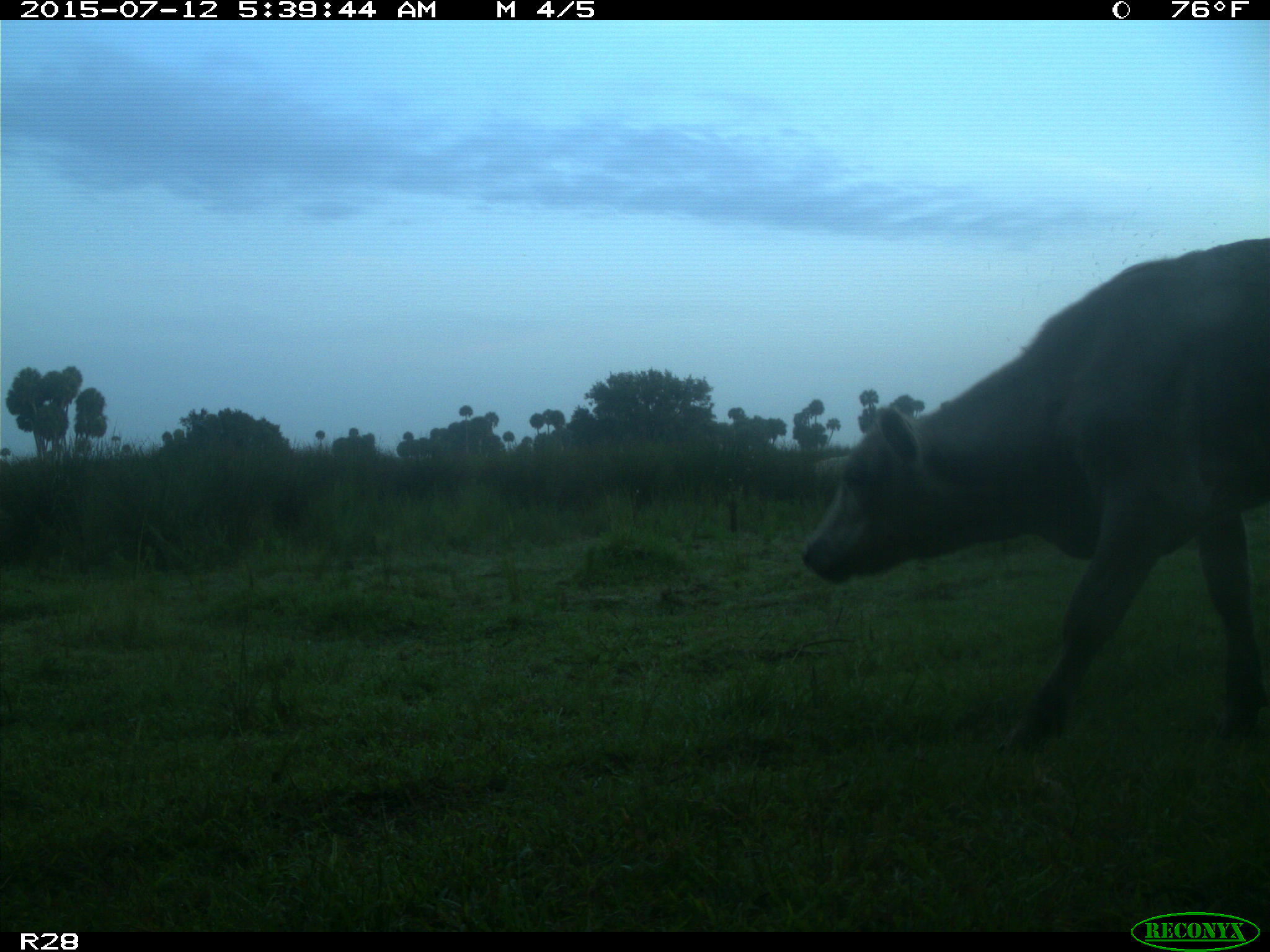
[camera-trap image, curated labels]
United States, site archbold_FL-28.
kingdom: Animalia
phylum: Chordata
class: Mammalia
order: Artiodactyla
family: Bovidae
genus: Bos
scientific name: Bos taurus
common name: domestic cow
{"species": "Bos taurus (domestic cow)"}